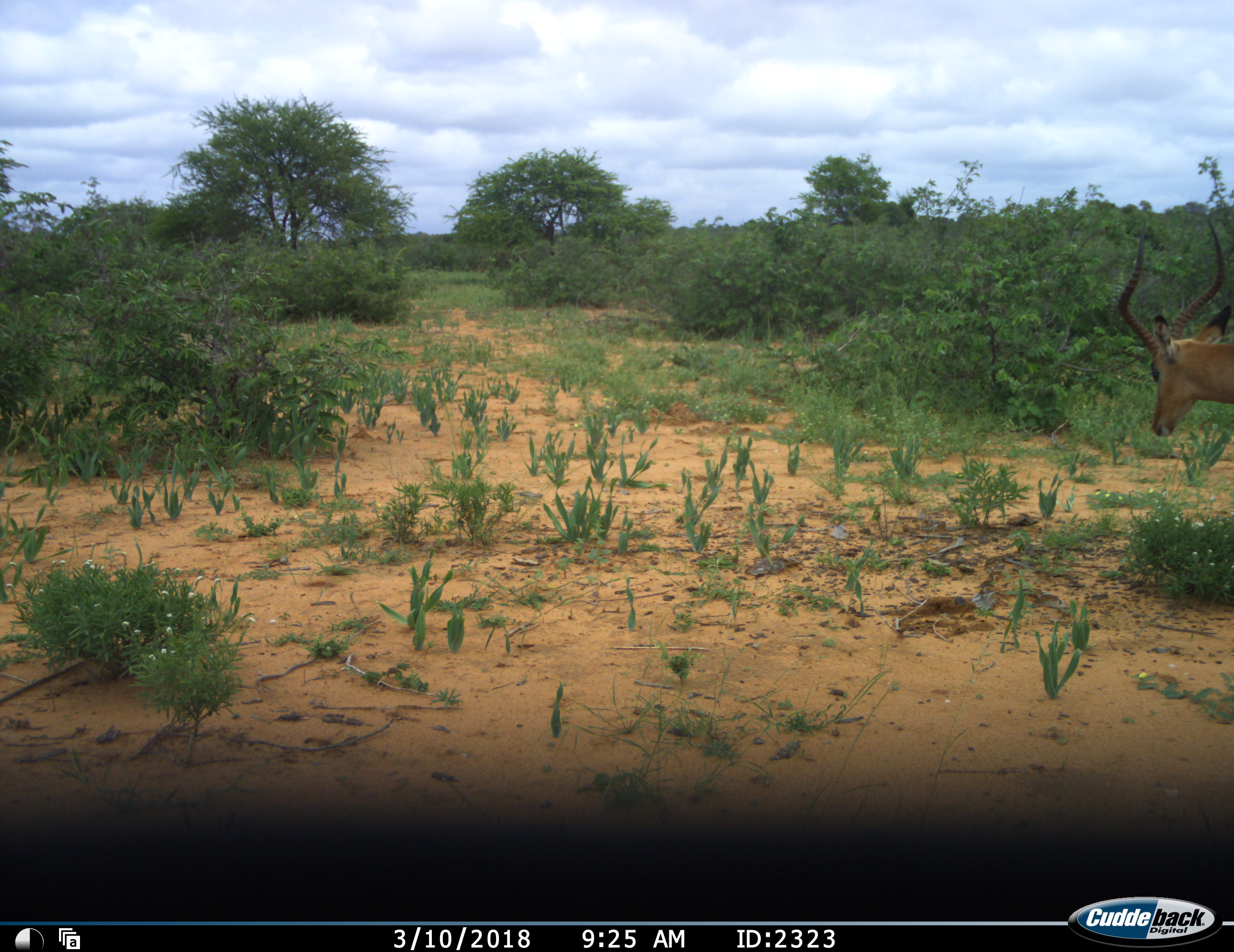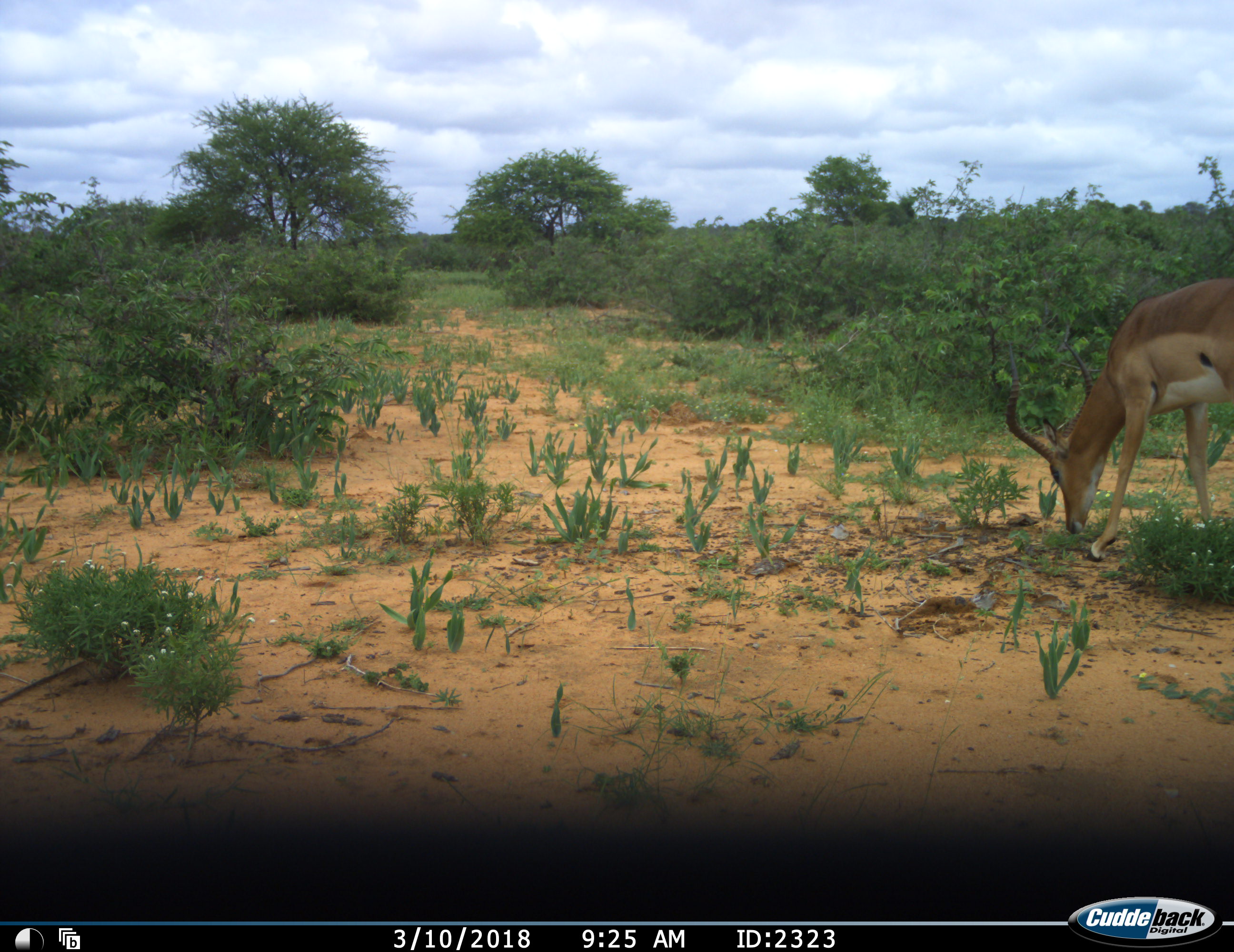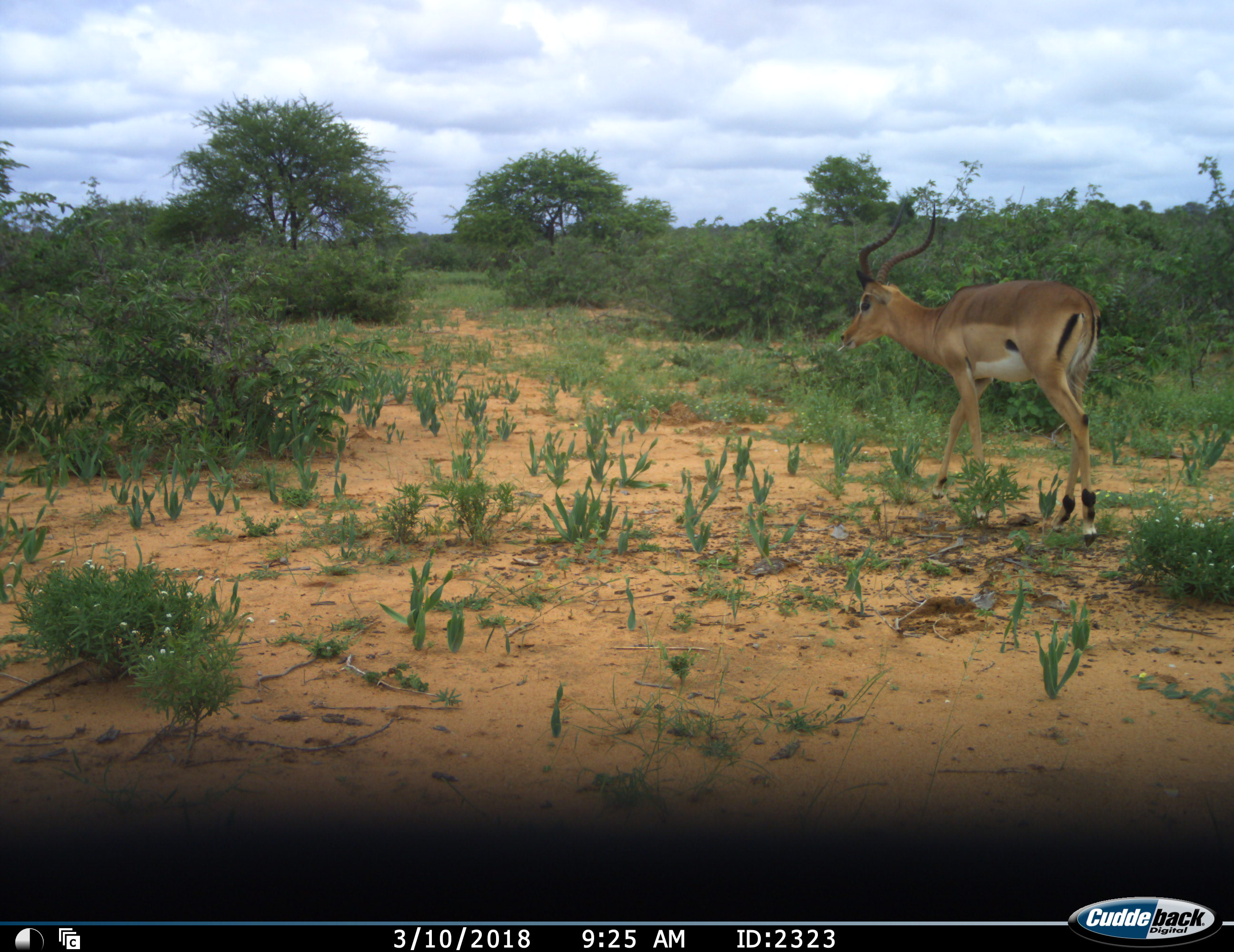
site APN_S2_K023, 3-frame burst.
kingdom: Animalia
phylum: Chordata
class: Mammalia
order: Artiodactyla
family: Bovidae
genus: Aepyceros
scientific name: Aepyceros melampus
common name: impala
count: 1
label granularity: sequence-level